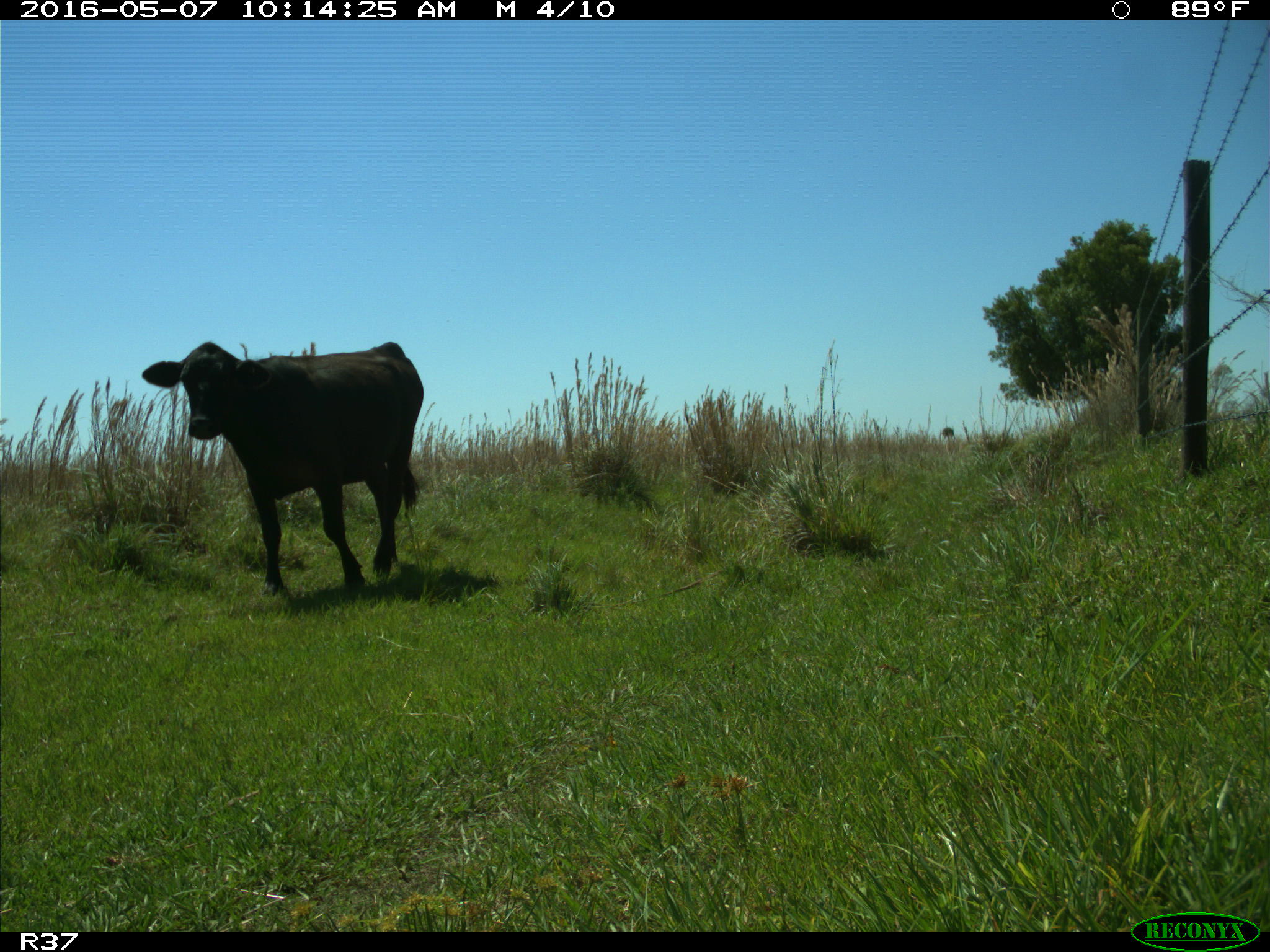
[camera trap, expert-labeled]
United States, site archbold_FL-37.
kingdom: Animalia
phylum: Chordata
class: Mammalia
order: Artiodactyla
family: Bovidae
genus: Bos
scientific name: Bos taurus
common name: domestic cow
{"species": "Bos taurus (domestic cow)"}